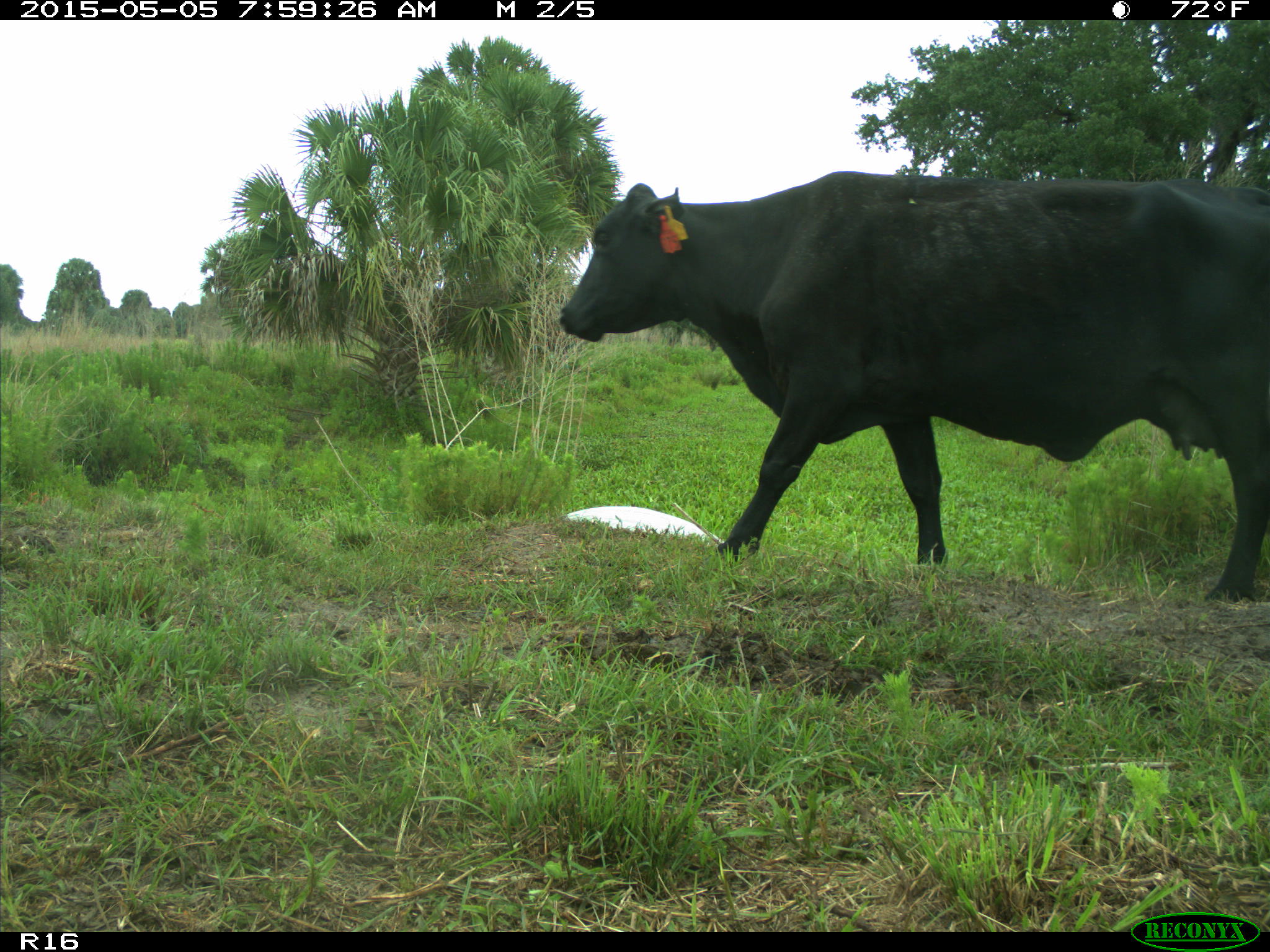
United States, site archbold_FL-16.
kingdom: Animalia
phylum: Chordata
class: Mammalia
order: Artiodactyla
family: Bovidae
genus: Bos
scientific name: Bos taurus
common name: domestic cow